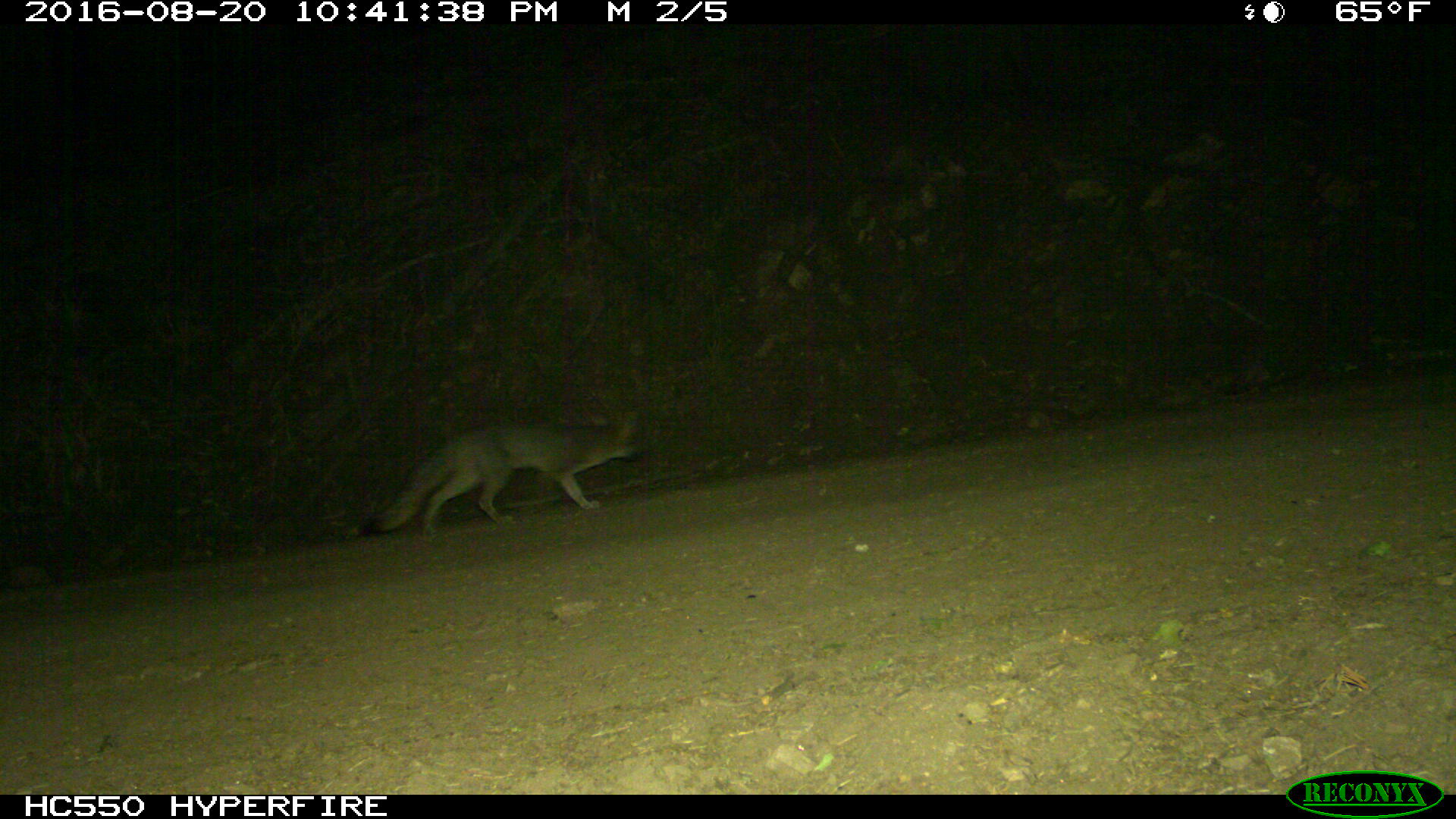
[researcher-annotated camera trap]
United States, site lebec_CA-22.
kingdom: Animalia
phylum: Chordata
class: Mammalia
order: Carnivora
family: Canidae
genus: Urocyon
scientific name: Urocyon cinereoargenteus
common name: gray fox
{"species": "Urocyon cinereoargenteus (gray fox)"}